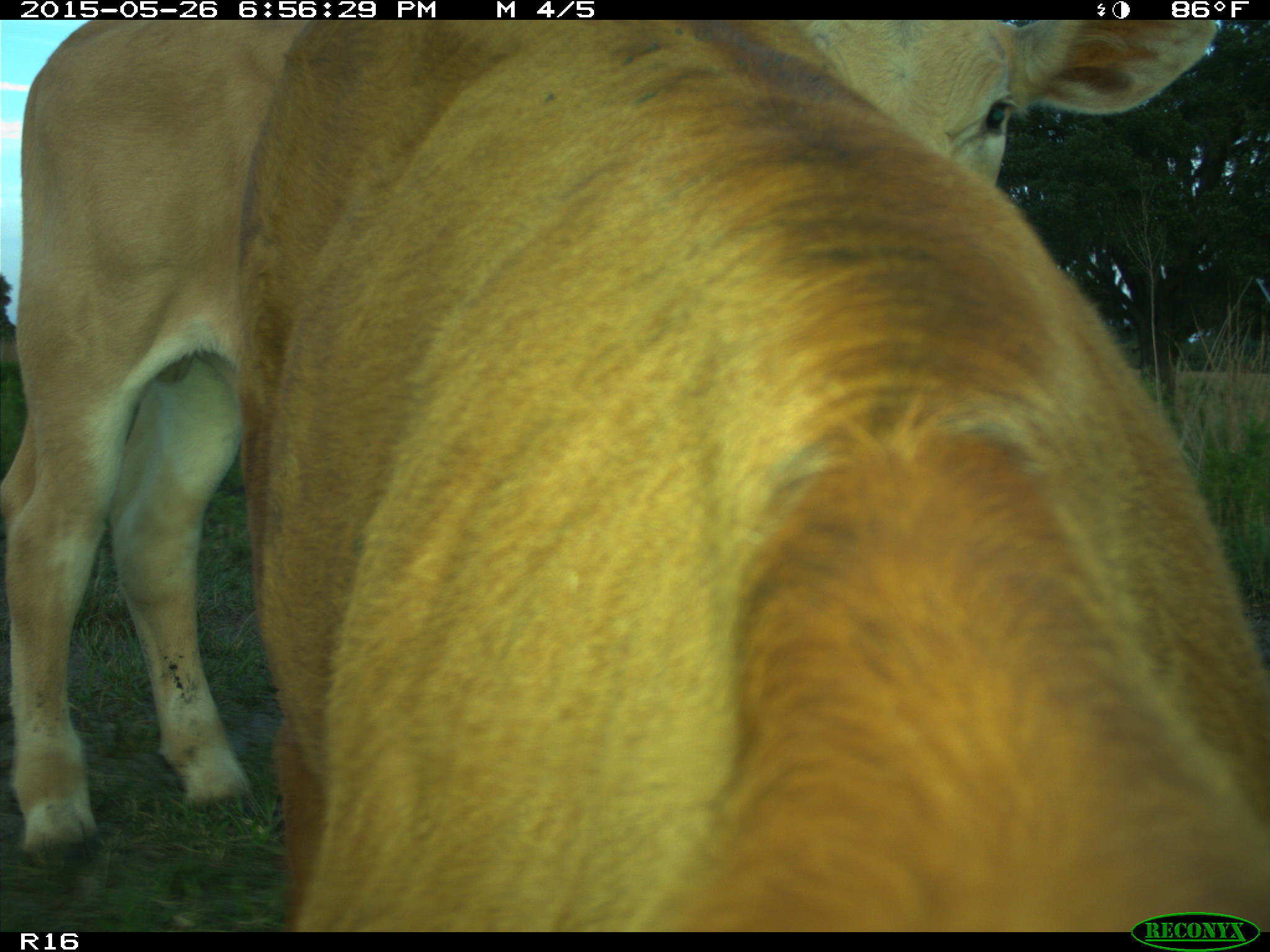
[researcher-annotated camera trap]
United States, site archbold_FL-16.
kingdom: Animalia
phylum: Chordata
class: Mammalia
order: Artiodactyla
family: Bovidae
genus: Bos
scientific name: Bos taurus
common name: domestic cow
Bos taurus (domestic cow).